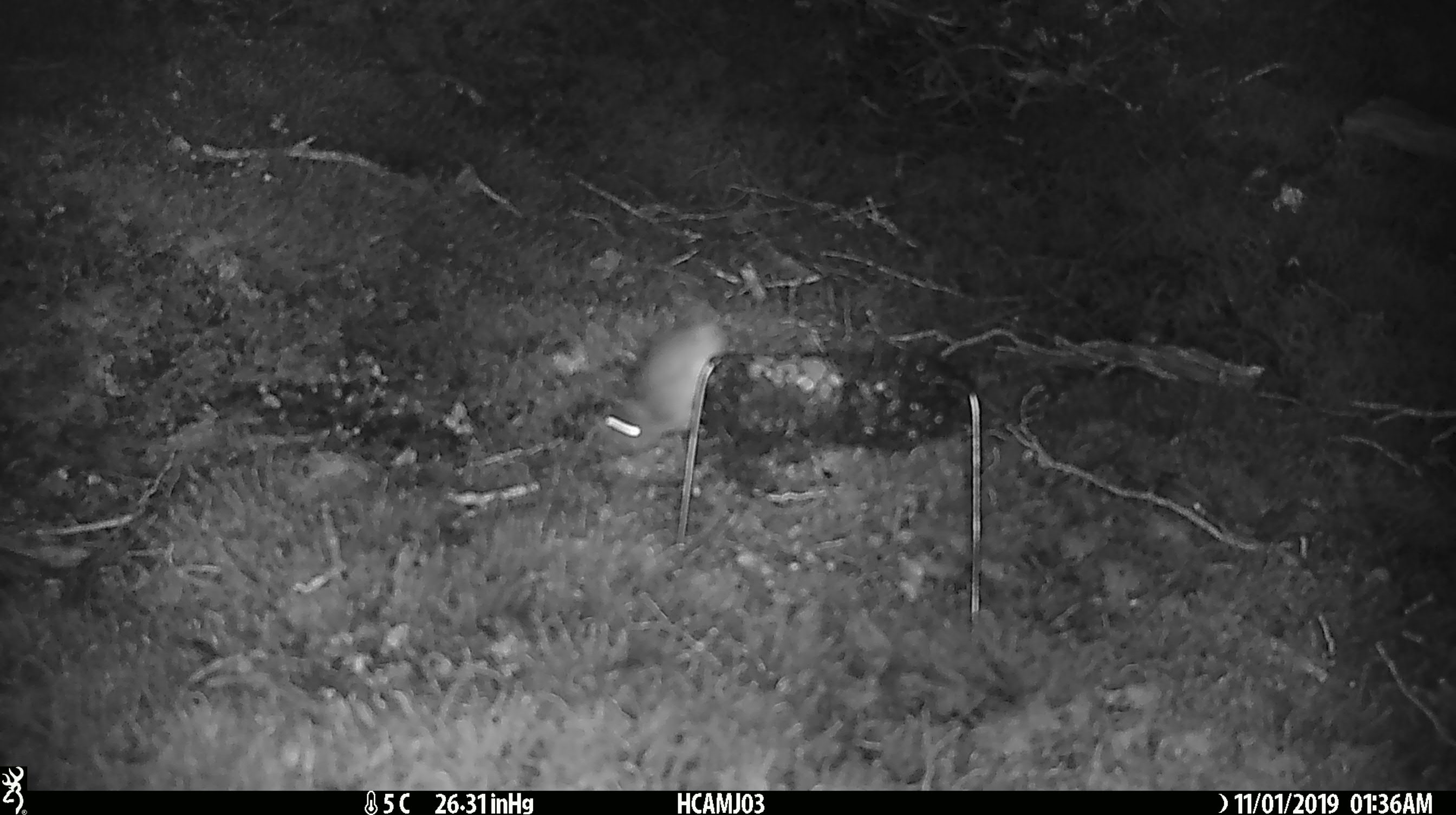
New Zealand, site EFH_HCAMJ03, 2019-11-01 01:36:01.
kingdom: Animalia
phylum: Chordata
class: Mammalia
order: Rodentia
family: Muridae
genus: Mus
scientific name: Mus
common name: mouse